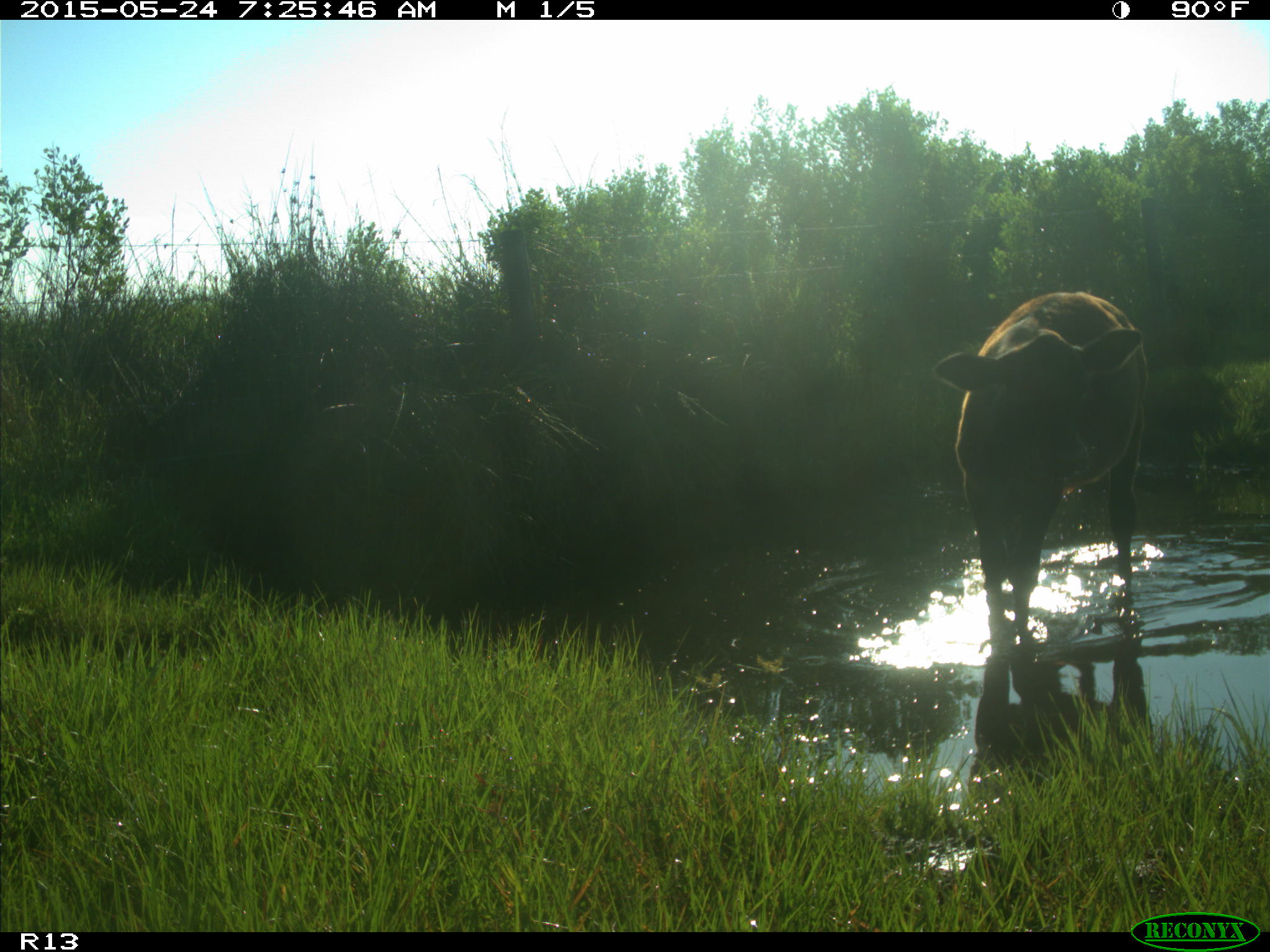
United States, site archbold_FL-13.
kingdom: Animalia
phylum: Chordata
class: Mammalia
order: Artiodactyla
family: Bovidae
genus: Bos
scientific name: Bos taurus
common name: domestic cow